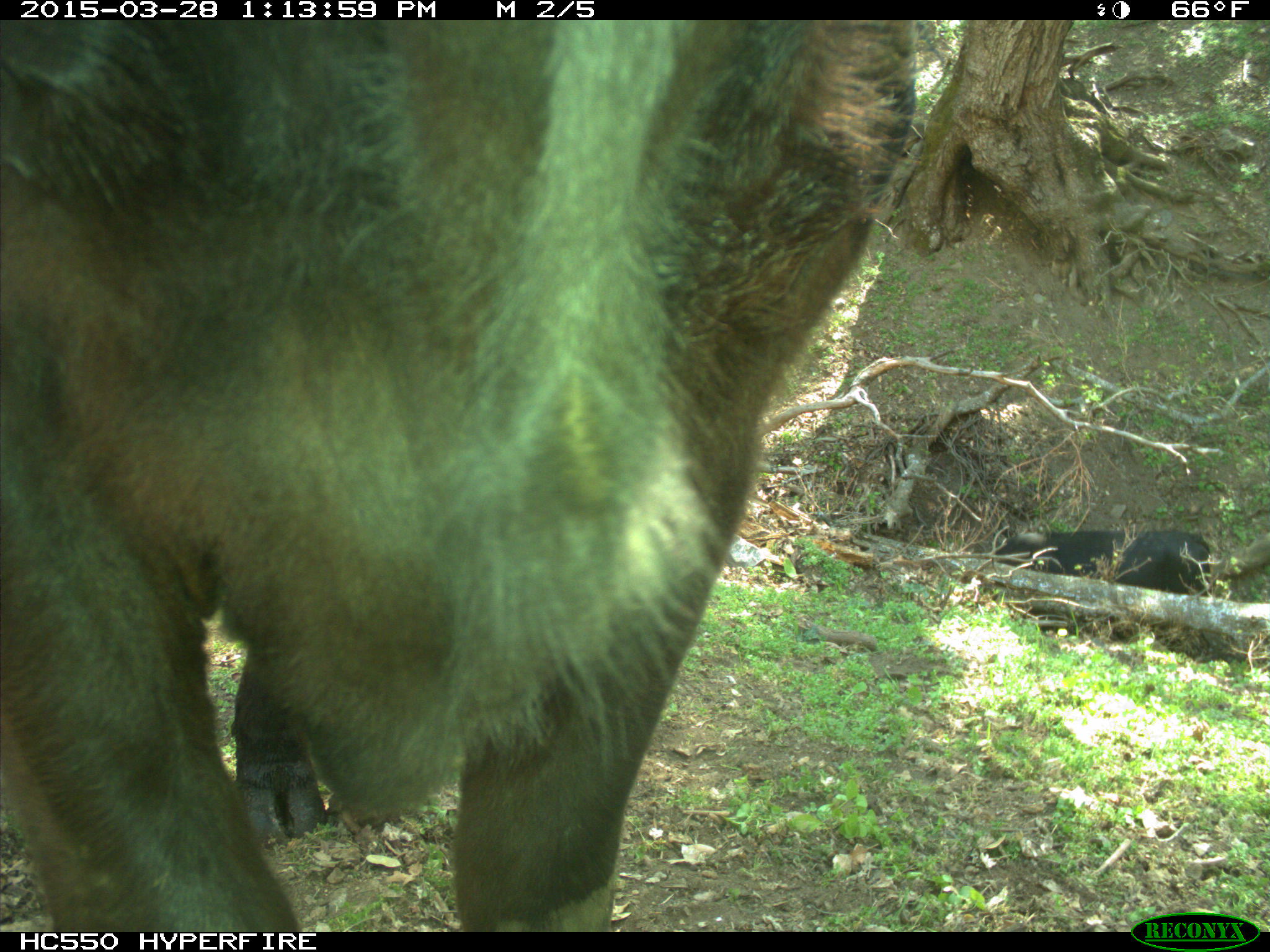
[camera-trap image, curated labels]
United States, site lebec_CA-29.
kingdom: Animalia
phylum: Chordata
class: Mammalia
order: Artiodactyla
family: Bovidae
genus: Bos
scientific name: Bos taurus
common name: domestic cow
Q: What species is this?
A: Bos taurus (domestic cow).